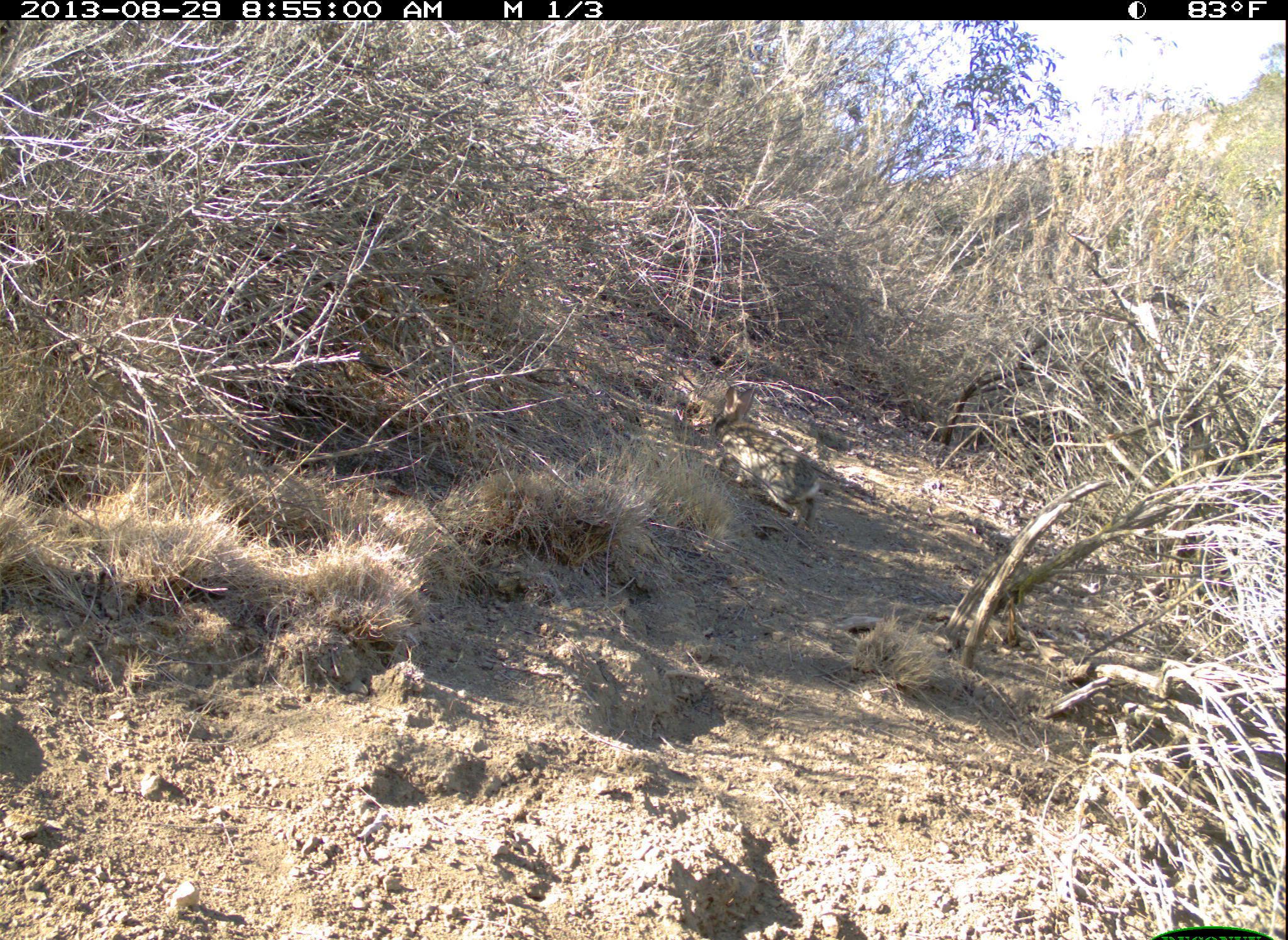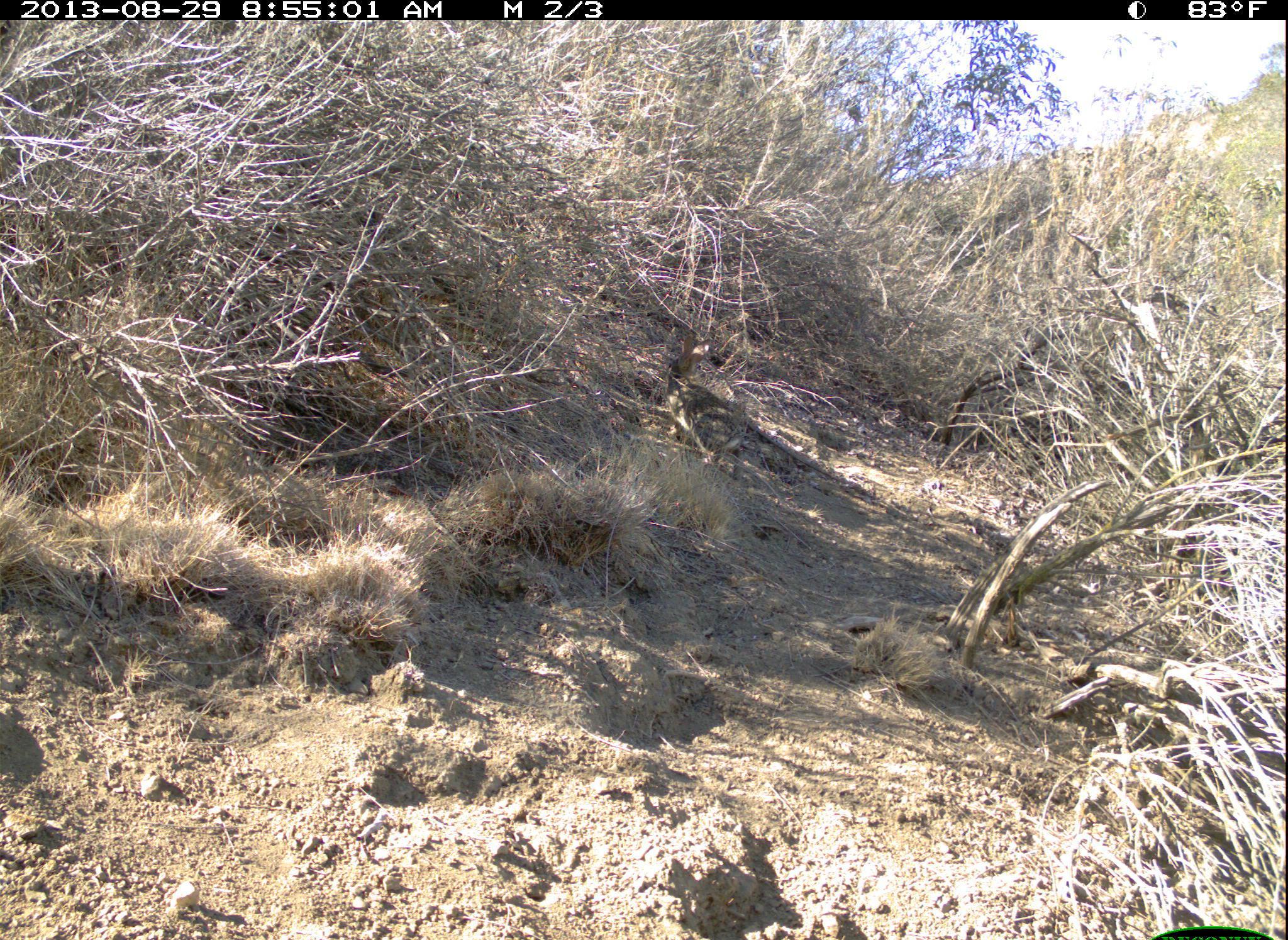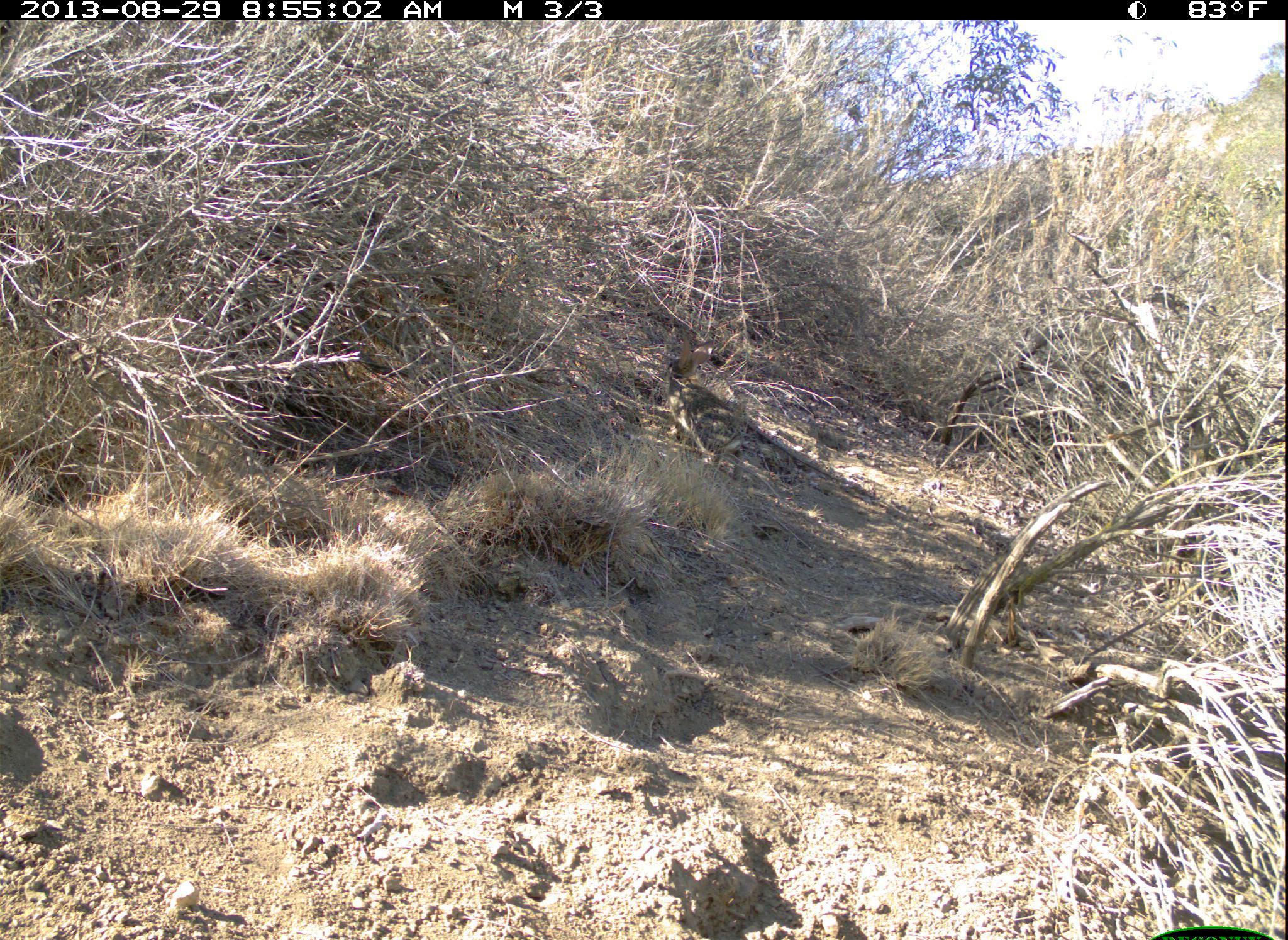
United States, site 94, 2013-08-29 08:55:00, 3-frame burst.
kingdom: Animalia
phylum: Chordata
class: Mammalia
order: Lagomorpha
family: Leporidae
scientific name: Leporidae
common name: rabbits and hares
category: rabbit